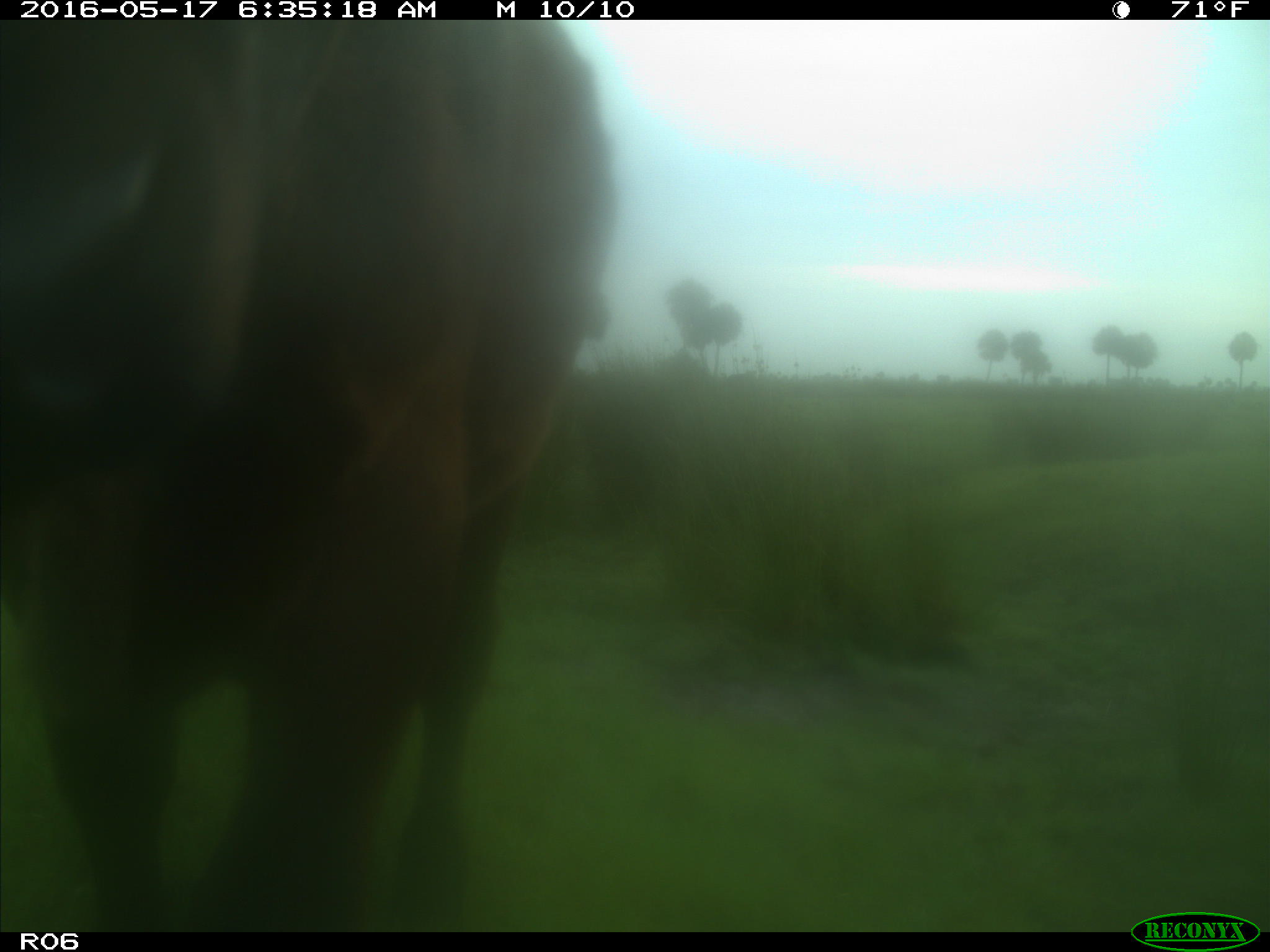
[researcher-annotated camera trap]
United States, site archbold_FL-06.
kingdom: Animalia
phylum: Chordata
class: Mammalia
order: Artiodactyla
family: Bovidae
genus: Bos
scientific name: Bos taurus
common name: domestic cow